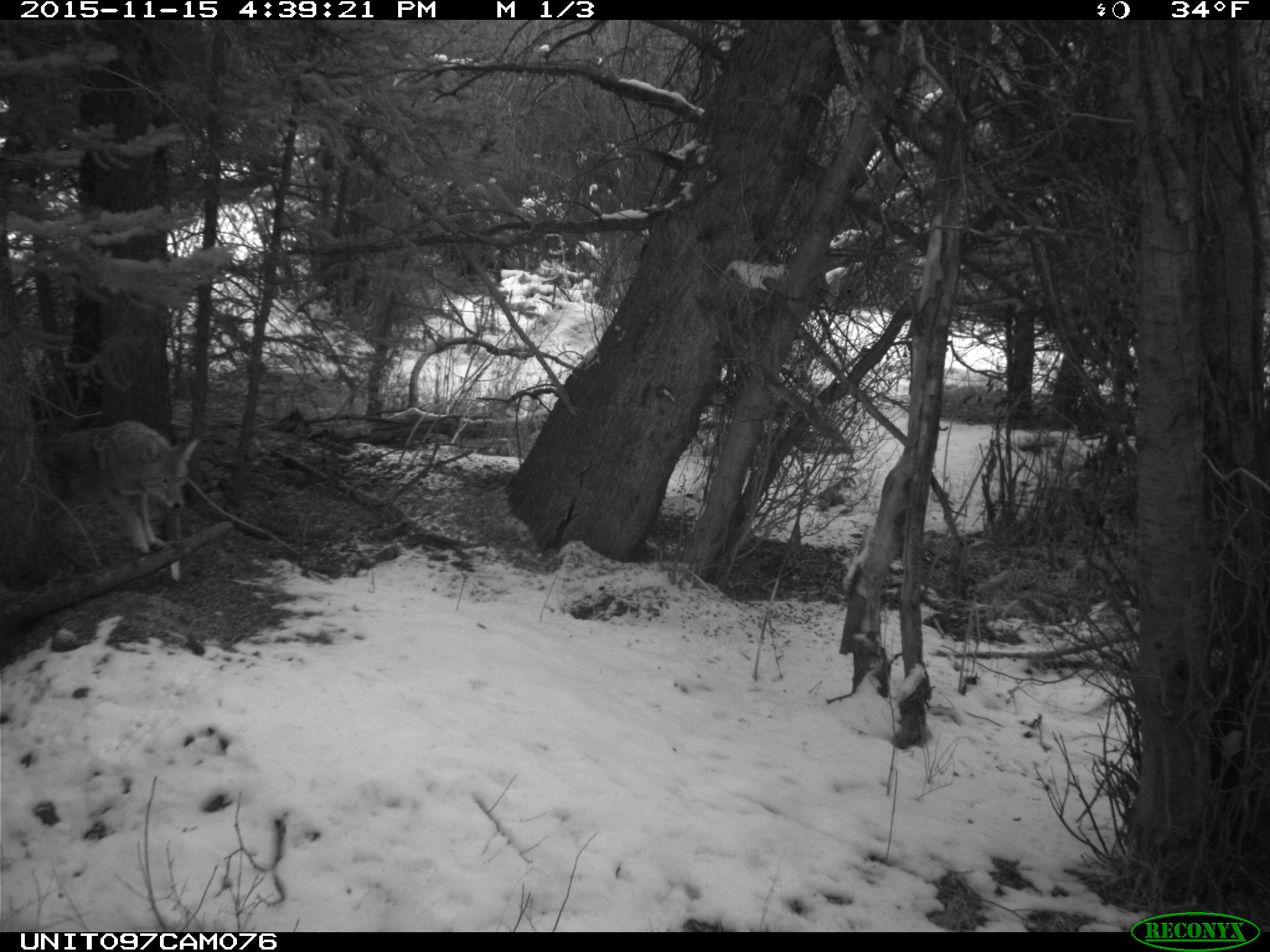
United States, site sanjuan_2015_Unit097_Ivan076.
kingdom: Animalia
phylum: Chordata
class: Mammalia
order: Carnivora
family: Canidae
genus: Canis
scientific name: Canis latrans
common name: coyote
Canis latrans (coyote).